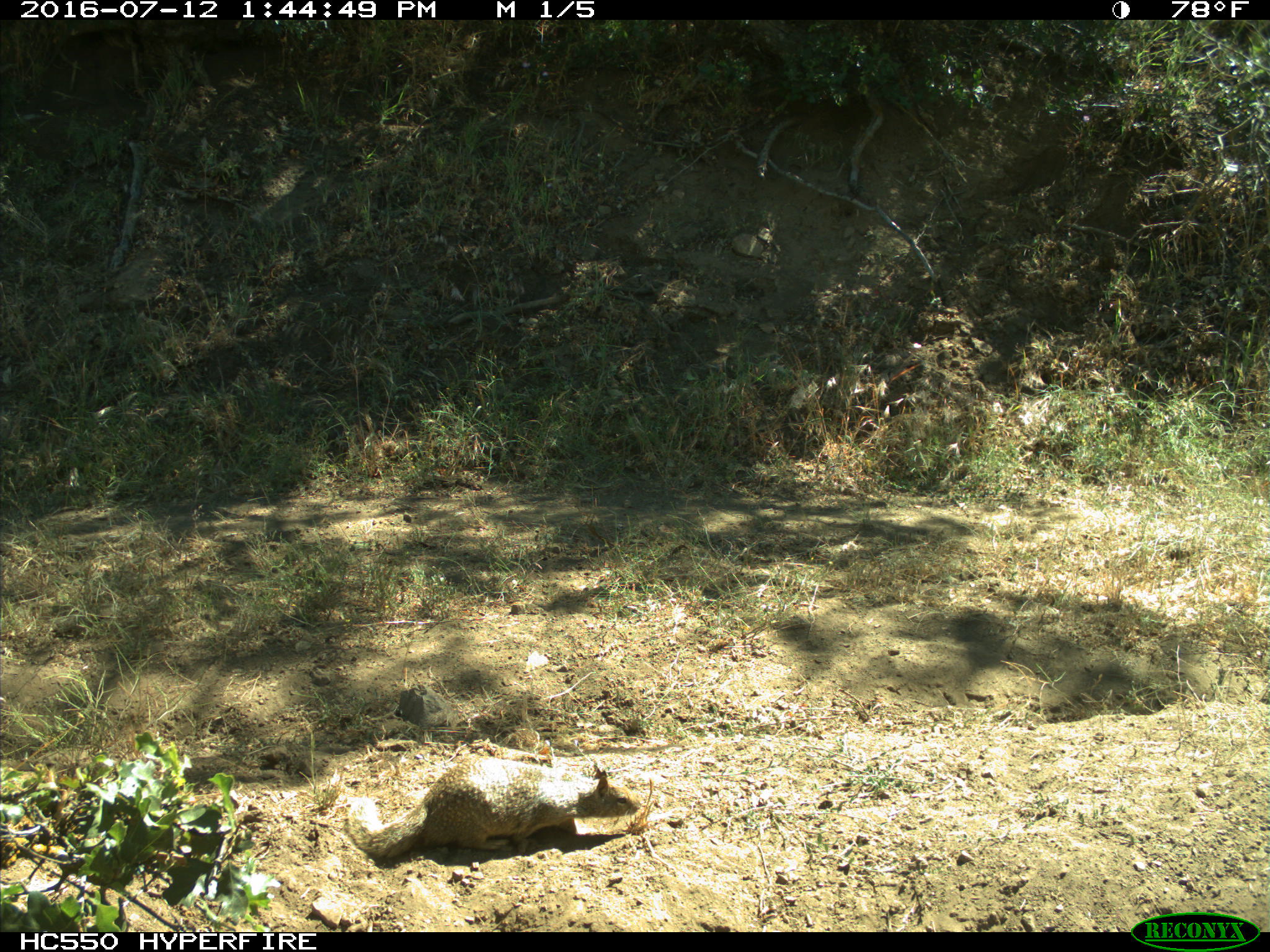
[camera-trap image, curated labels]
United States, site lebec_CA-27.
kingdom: Animalia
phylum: Chordata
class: Mammalia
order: Rodentia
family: Sciuridae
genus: Otospermophilus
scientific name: Otospermophilus beecheyi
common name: california ground squirrel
Otospermophilus beecheyi (california ground squirrel).